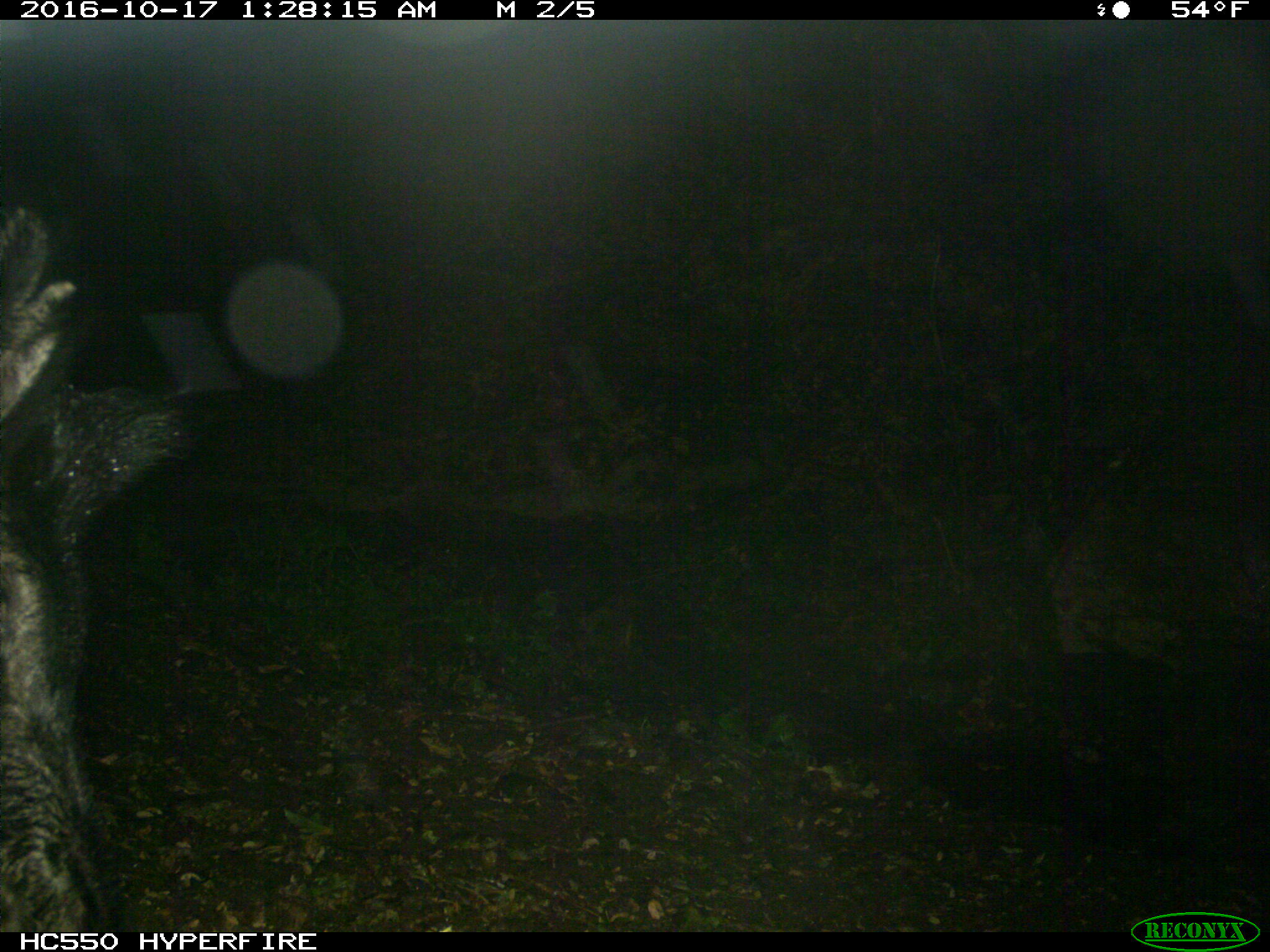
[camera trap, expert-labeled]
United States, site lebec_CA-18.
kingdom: Animalia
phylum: Chordata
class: Mammalia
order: Artiodactyla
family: Suidae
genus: Sus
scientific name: Sus scrofa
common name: wild boar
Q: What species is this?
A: Sus scrofa (wild boar).